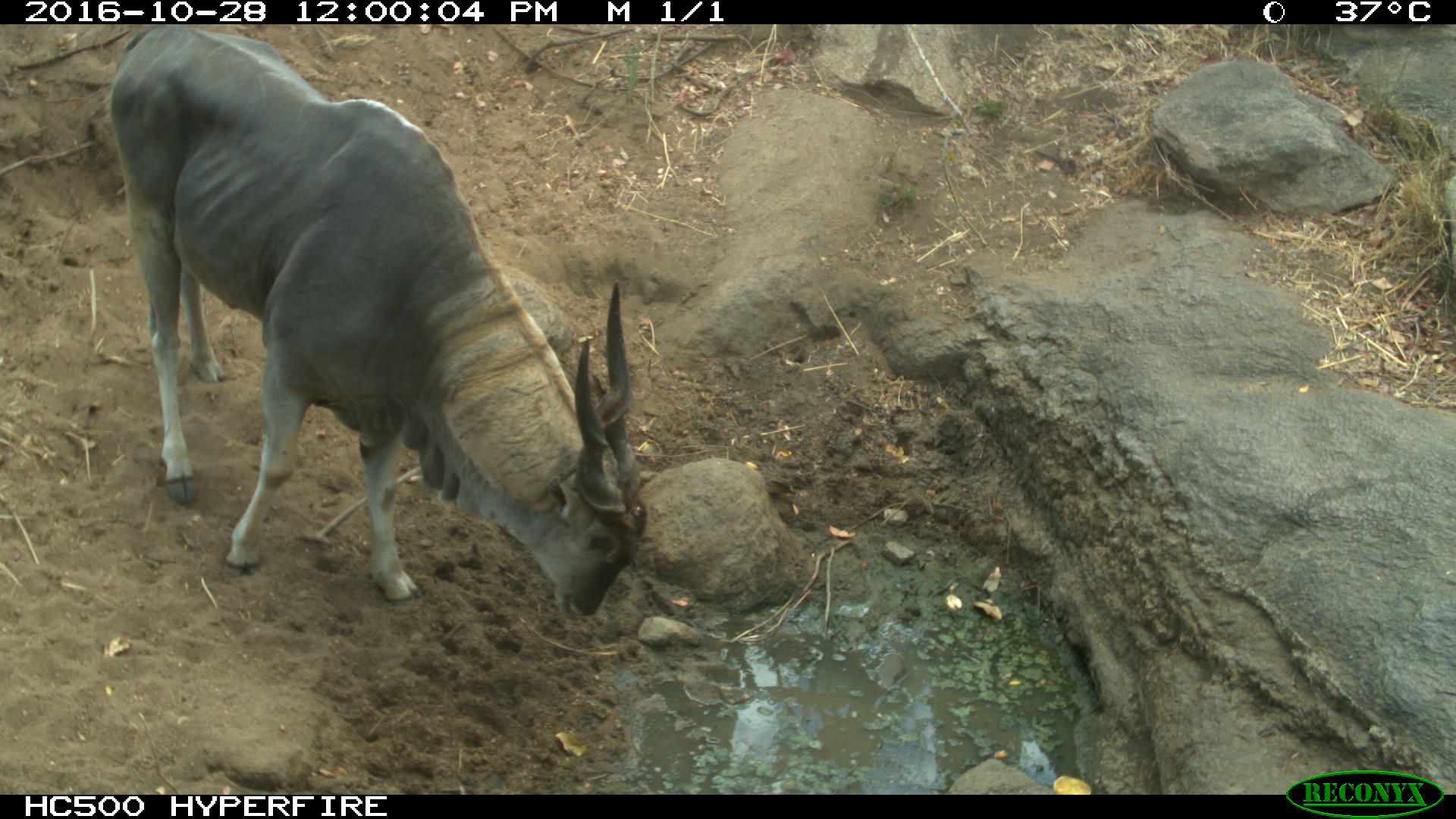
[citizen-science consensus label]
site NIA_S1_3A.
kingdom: Animalia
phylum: Chordata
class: Mammalia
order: Artiodactyla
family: Bovidae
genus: Tragelaphus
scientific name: Tragelaphus oryx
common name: eland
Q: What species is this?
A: Eland (Tragelaphus oryx).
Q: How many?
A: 1.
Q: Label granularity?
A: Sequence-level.